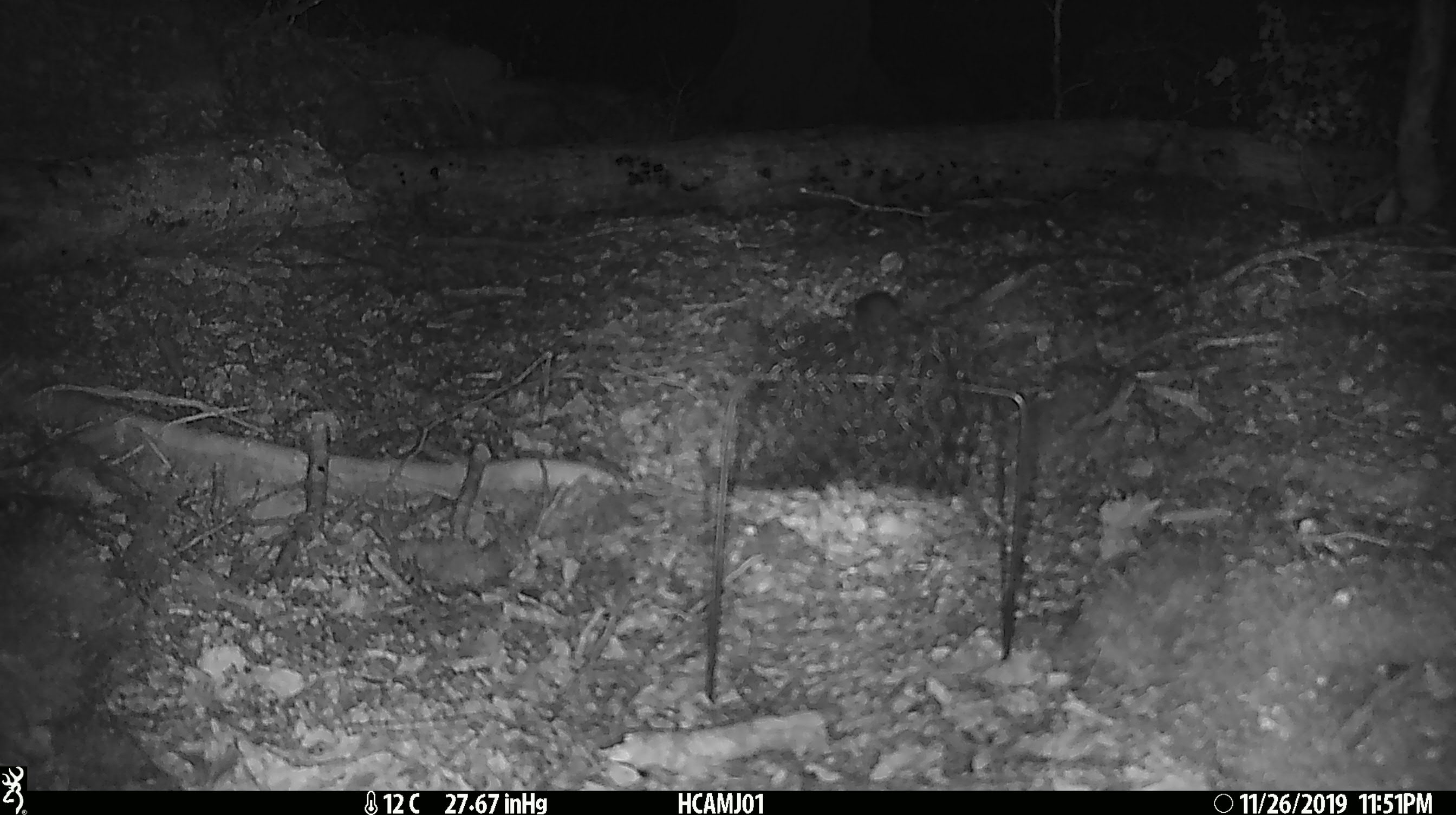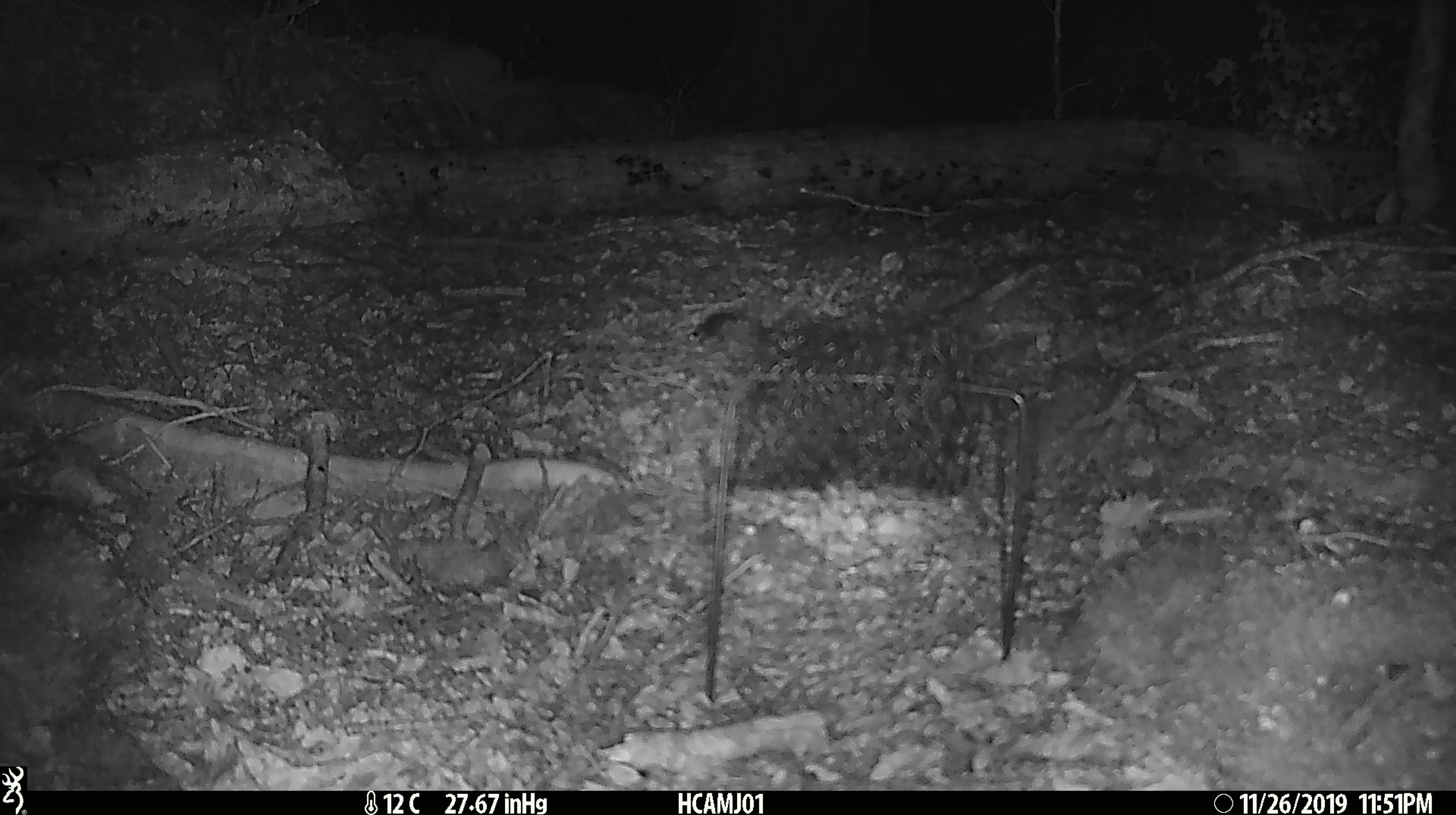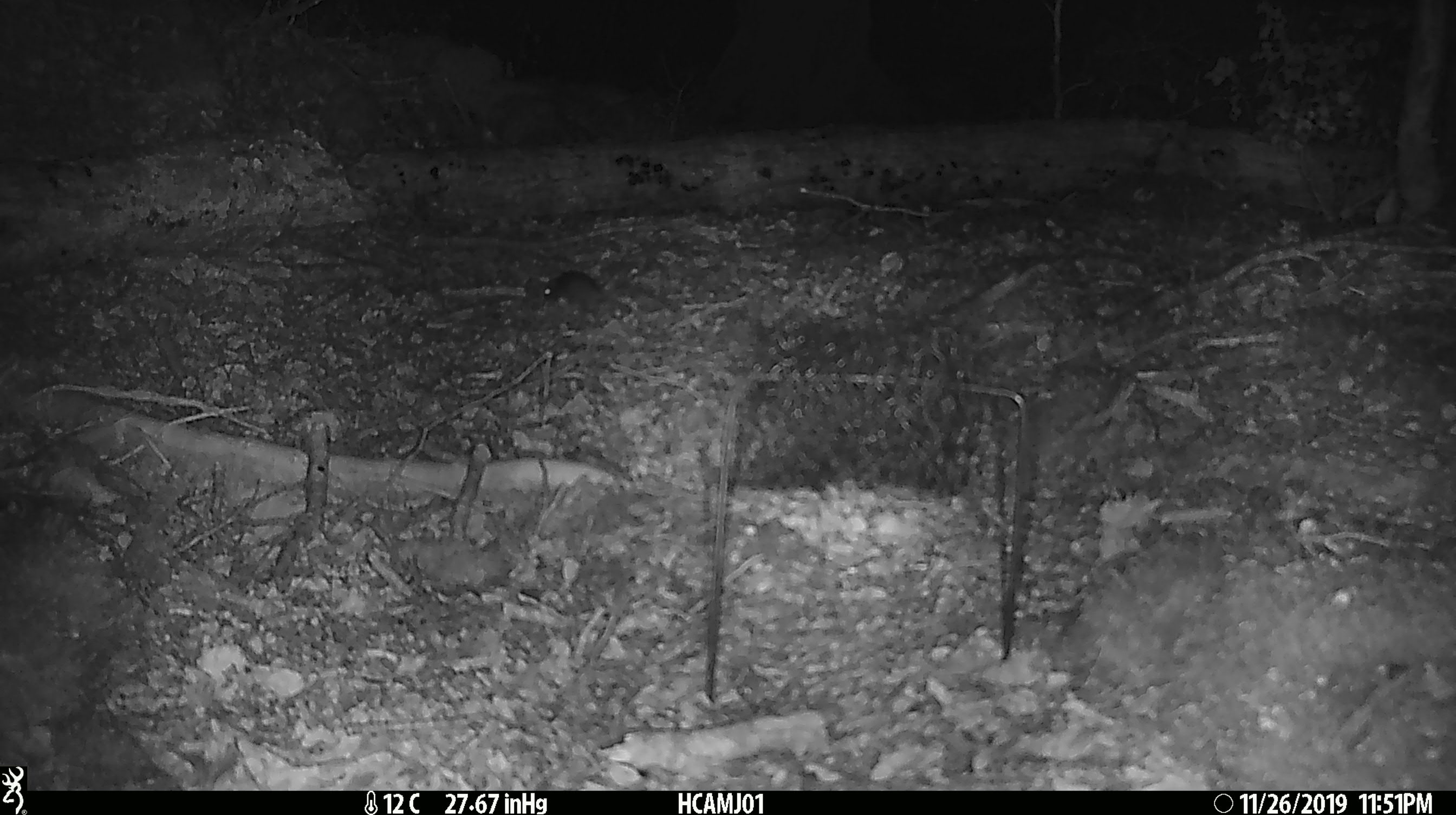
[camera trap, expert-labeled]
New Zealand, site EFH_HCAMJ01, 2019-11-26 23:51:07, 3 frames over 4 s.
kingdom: Animalia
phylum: Chordata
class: Mammalia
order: Rodentia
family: Muridae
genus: Mus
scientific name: Mus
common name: mouse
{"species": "mouse (Mus)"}